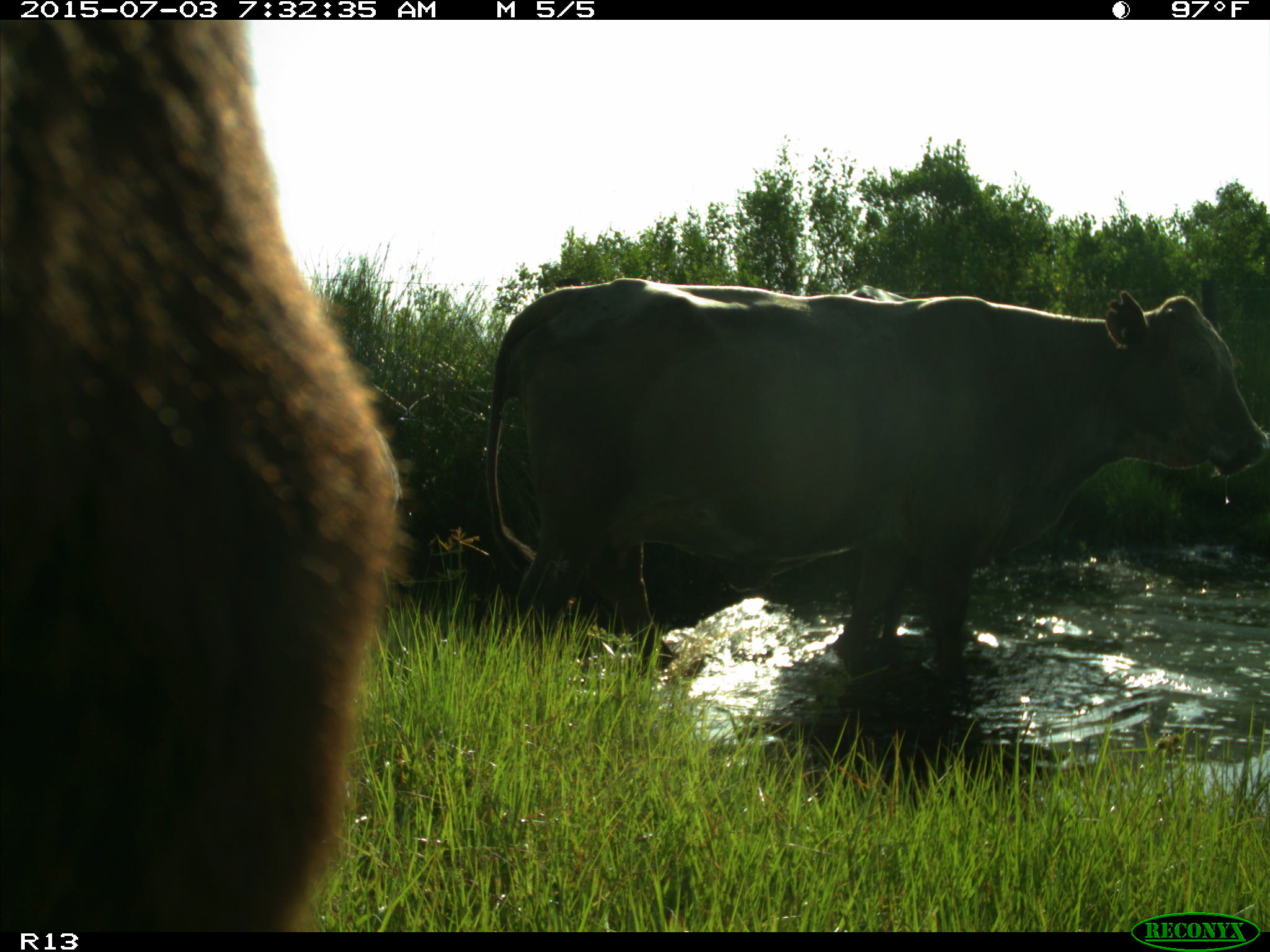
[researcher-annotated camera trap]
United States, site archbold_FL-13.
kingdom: Animalia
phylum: Chordata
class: Mammalia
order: Artiodactyla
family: Bovidae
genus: Bos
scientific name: Bos taurus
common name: domestic cow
Bos taurus (domestic cow).